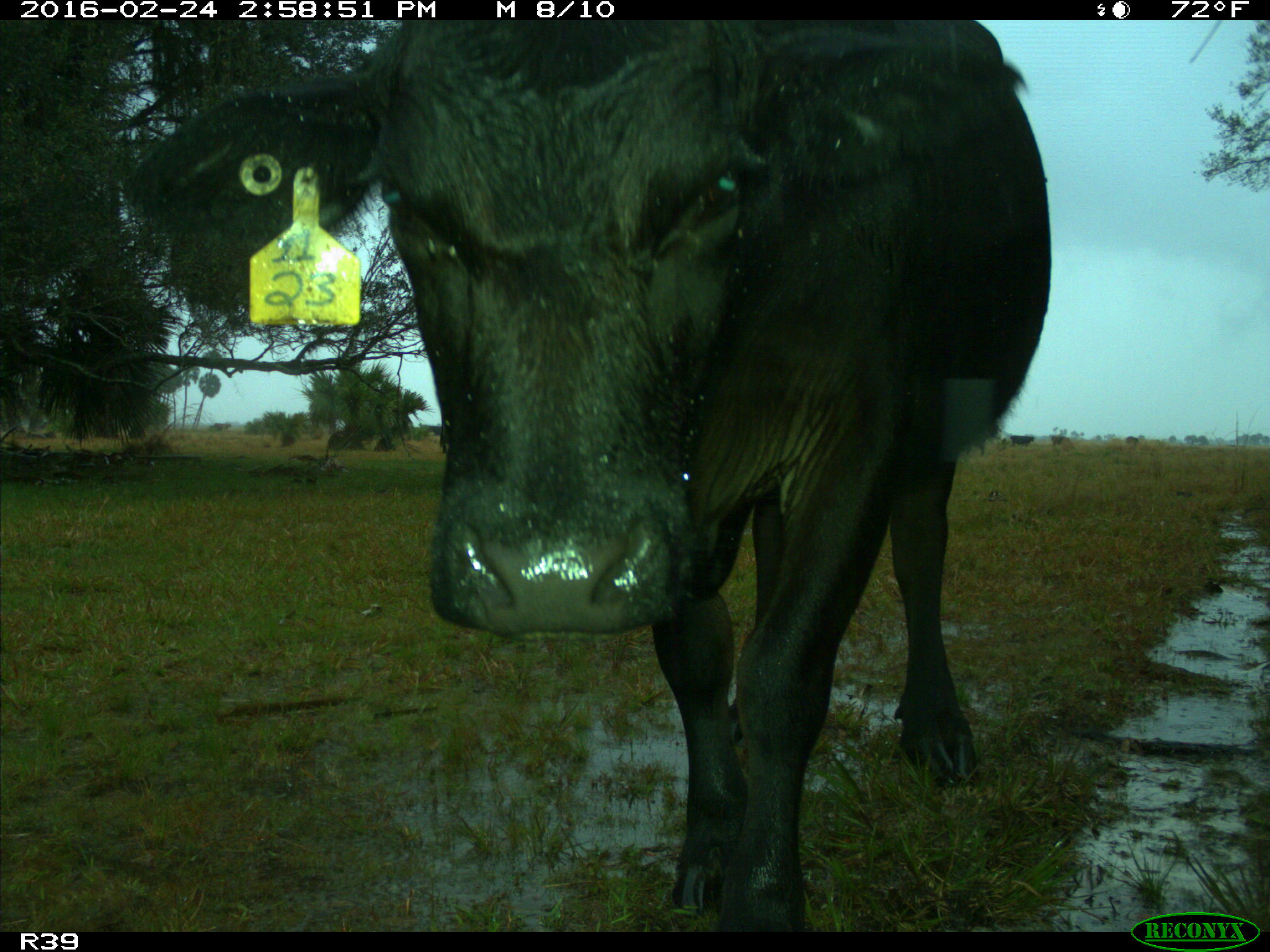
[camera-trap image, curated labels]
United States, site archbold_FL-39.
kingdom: Animalia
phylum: Chordata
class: Mammalia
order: Artiodactyla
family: Bovidae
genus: Bos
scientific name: Bos taurus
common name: domestic cow